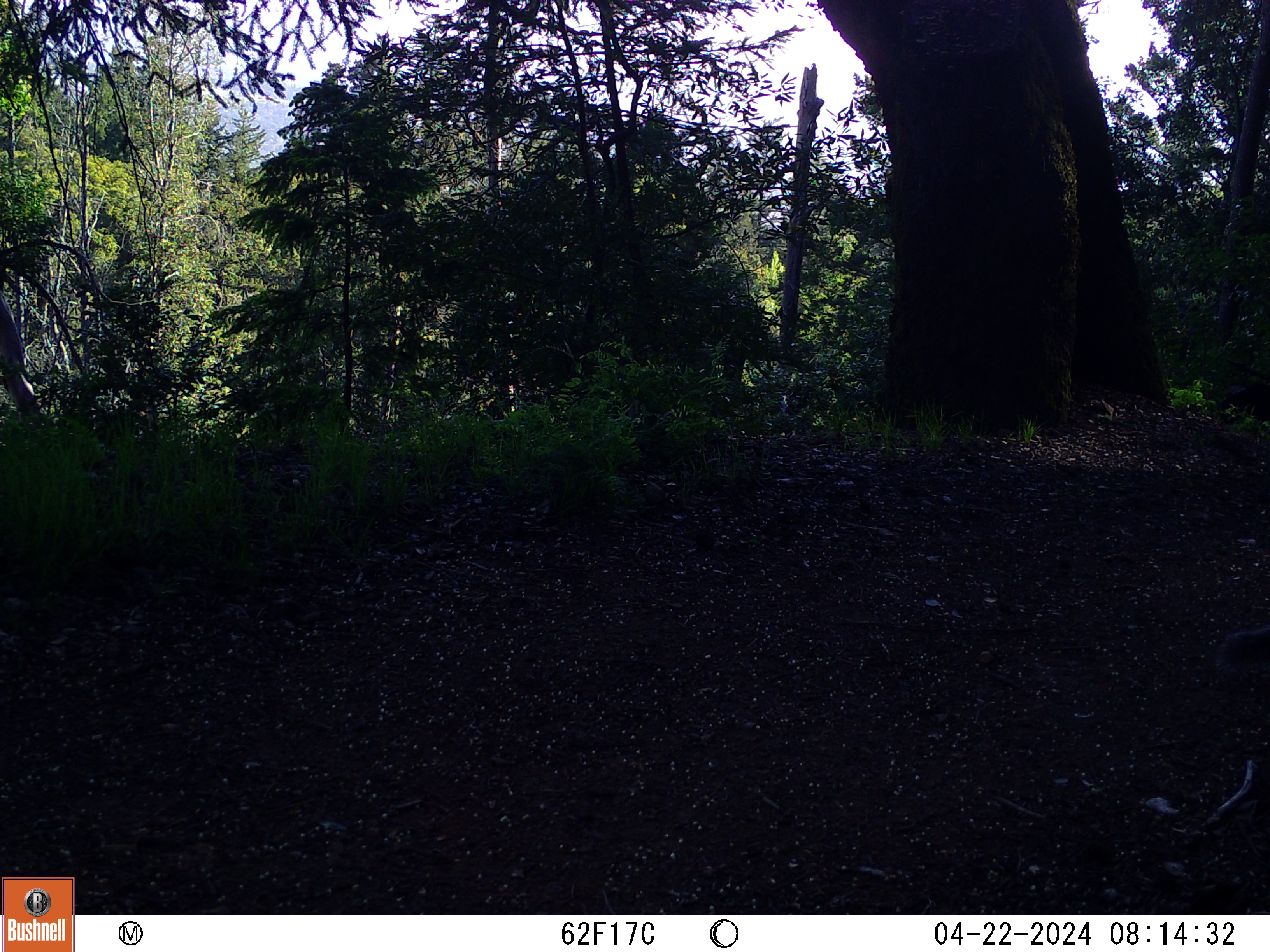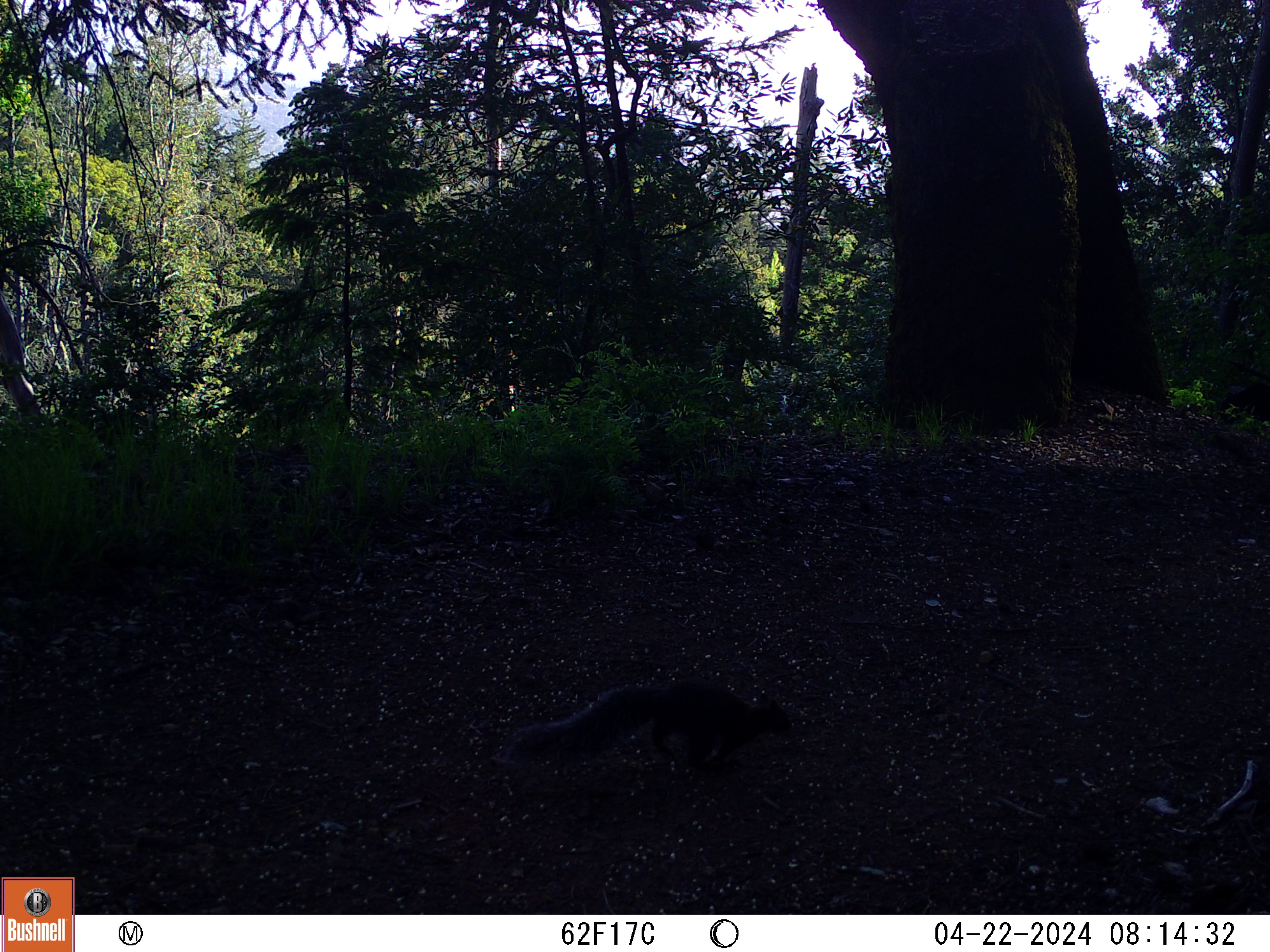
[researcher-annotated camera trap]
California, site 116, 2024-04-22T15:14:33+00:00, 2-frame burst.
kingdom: Animalia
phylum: Chordata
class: Mammalia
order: Rodentia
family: Sciuridae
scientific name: Sciuridae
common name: squirrel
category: unknown squirrel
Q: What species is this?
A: Unknown squirrel (squirrel) (Sciuridae).